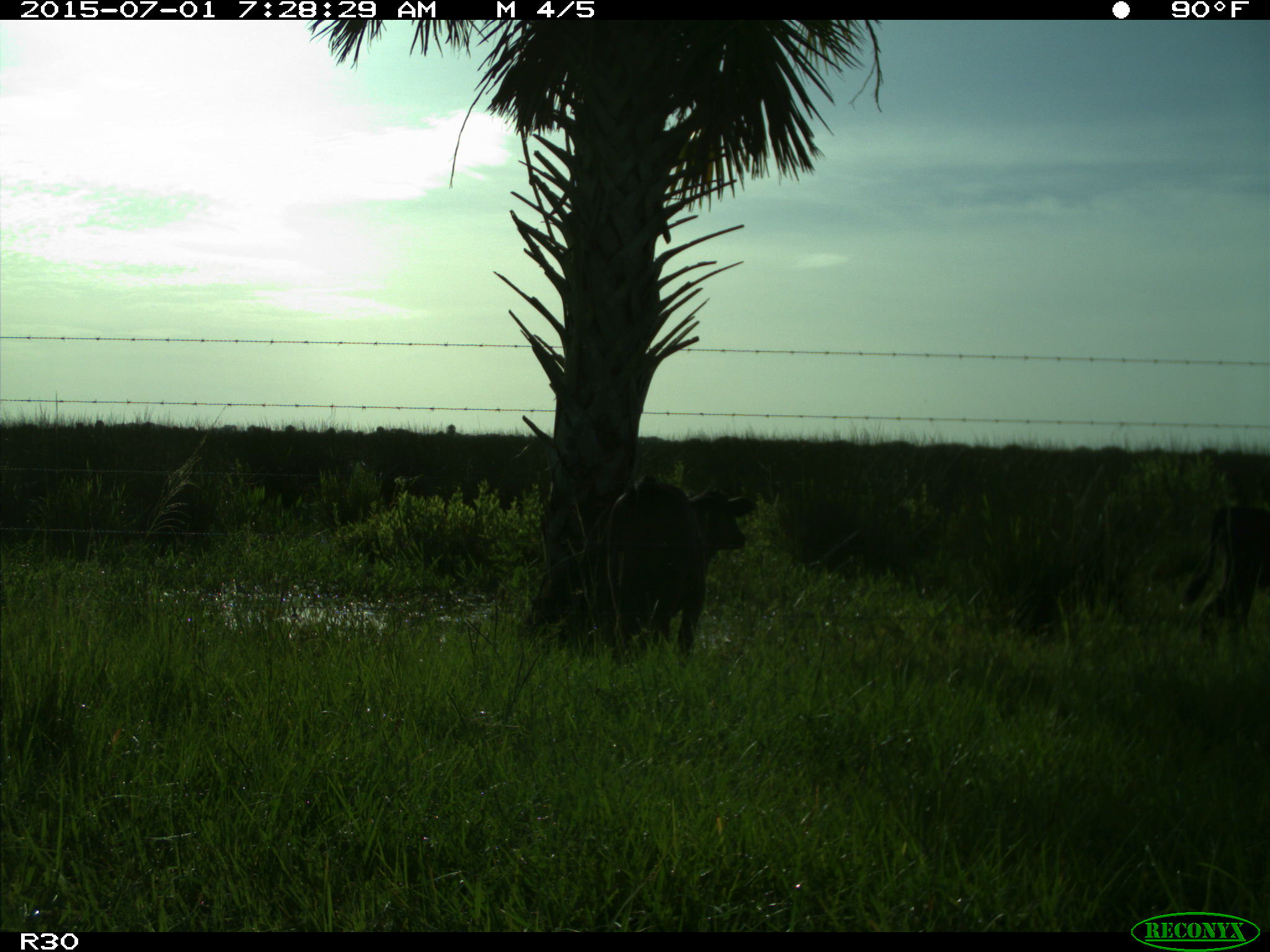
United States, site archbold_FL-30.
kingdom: Animalia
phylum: Chordata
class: Mammalia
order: Artiodactyla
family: Bovidae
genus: Bos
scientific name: Bos taurus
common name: domestic cow